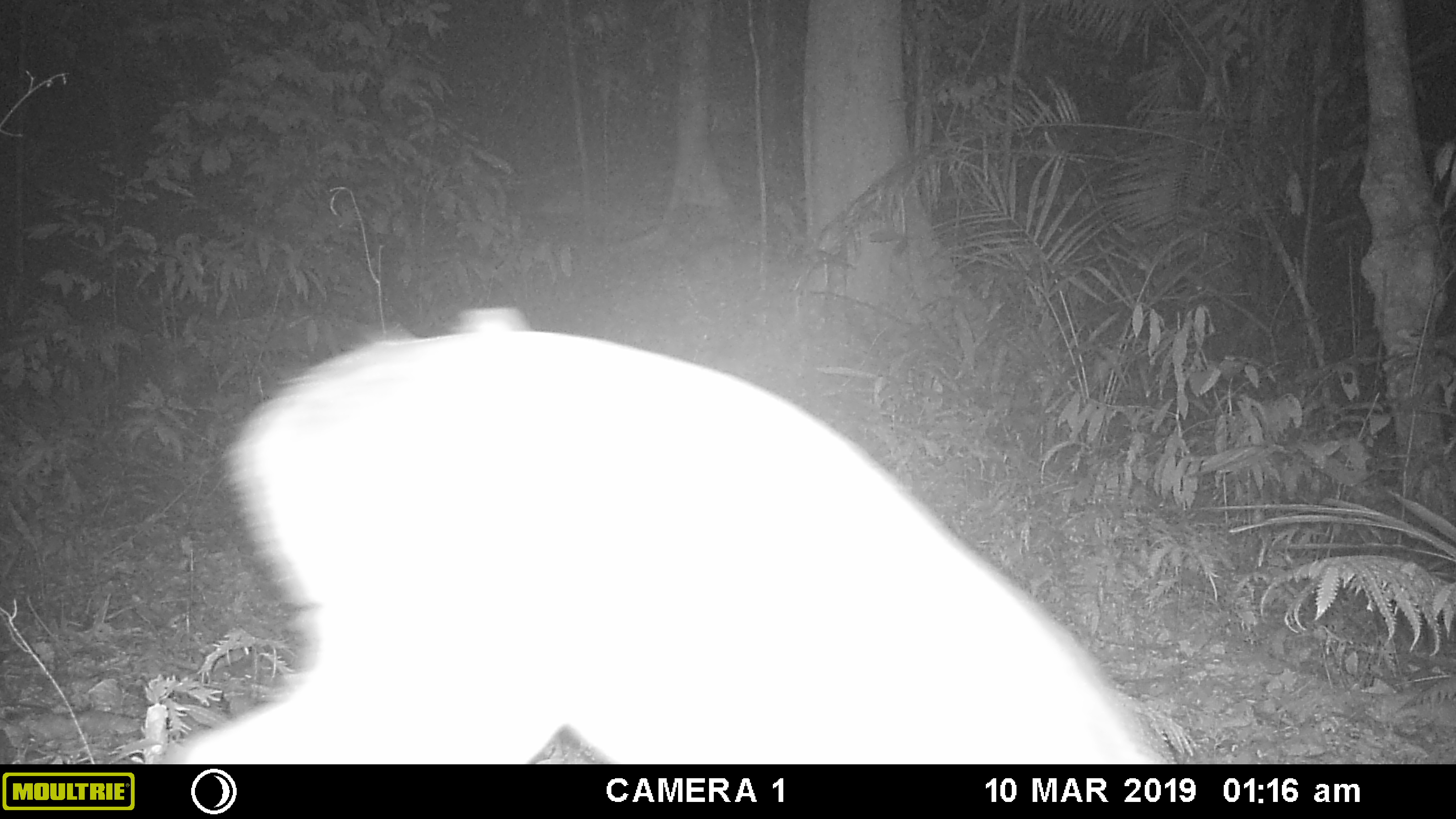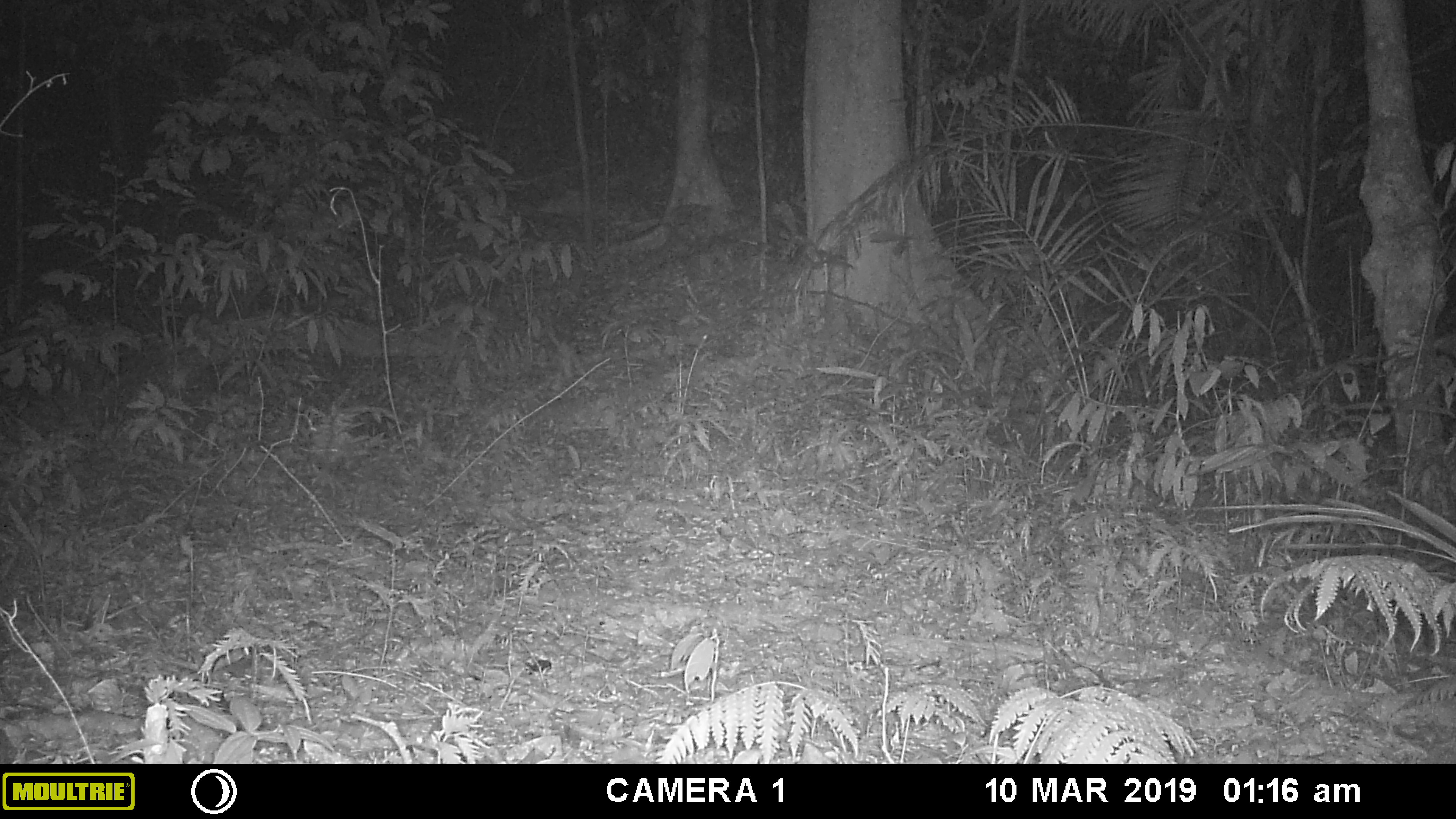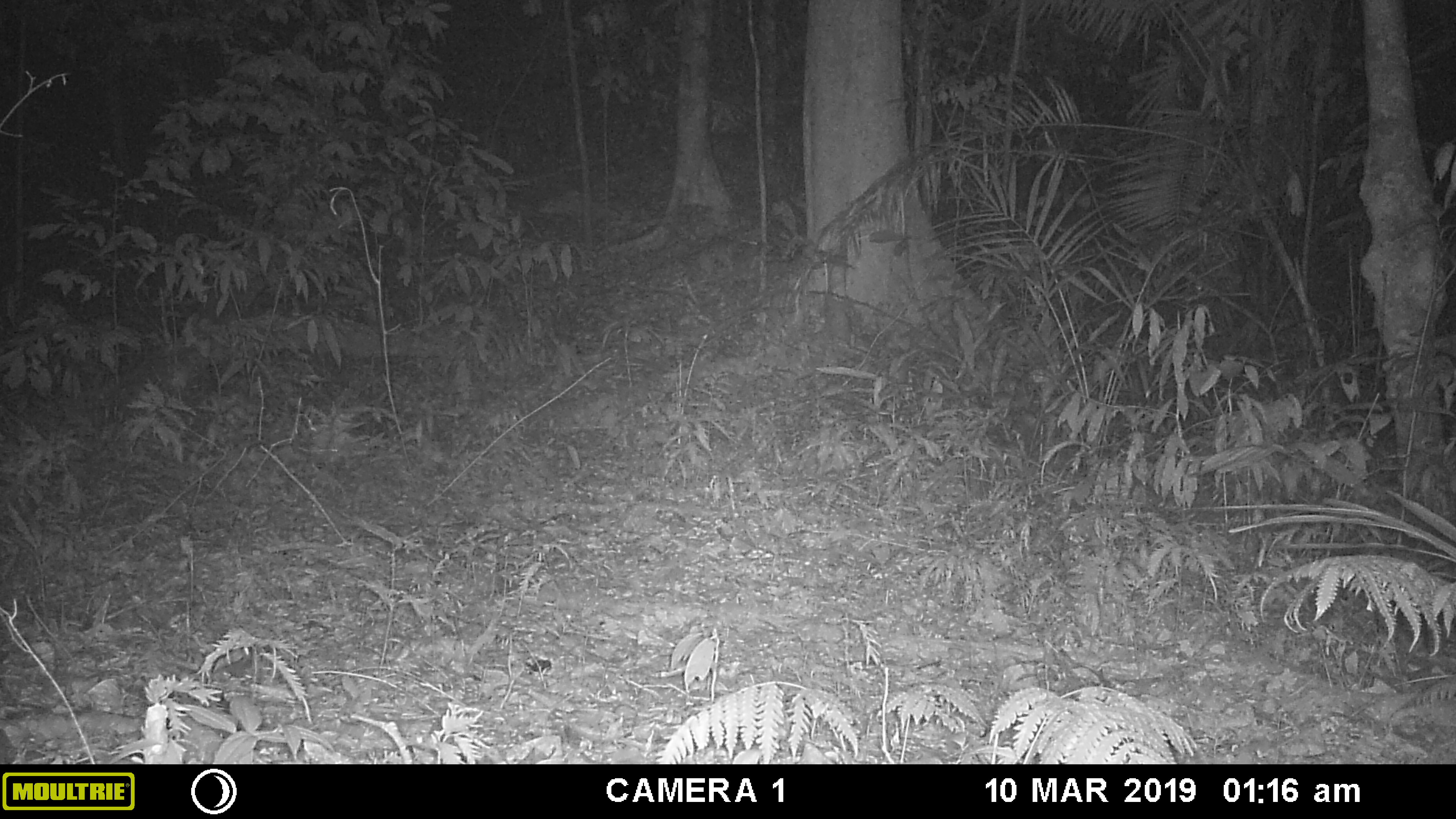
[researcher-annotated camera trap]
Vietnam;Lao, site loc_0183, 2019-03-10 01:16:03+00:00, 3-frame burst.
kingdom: Animalia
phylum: Chordata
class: Mammalia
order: Artiodactyla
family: Cervidae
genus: Muntiacus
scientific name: Muntiacus vuquangensis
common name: large-antlered muntjac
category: large antlered muntjac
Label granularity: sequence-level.